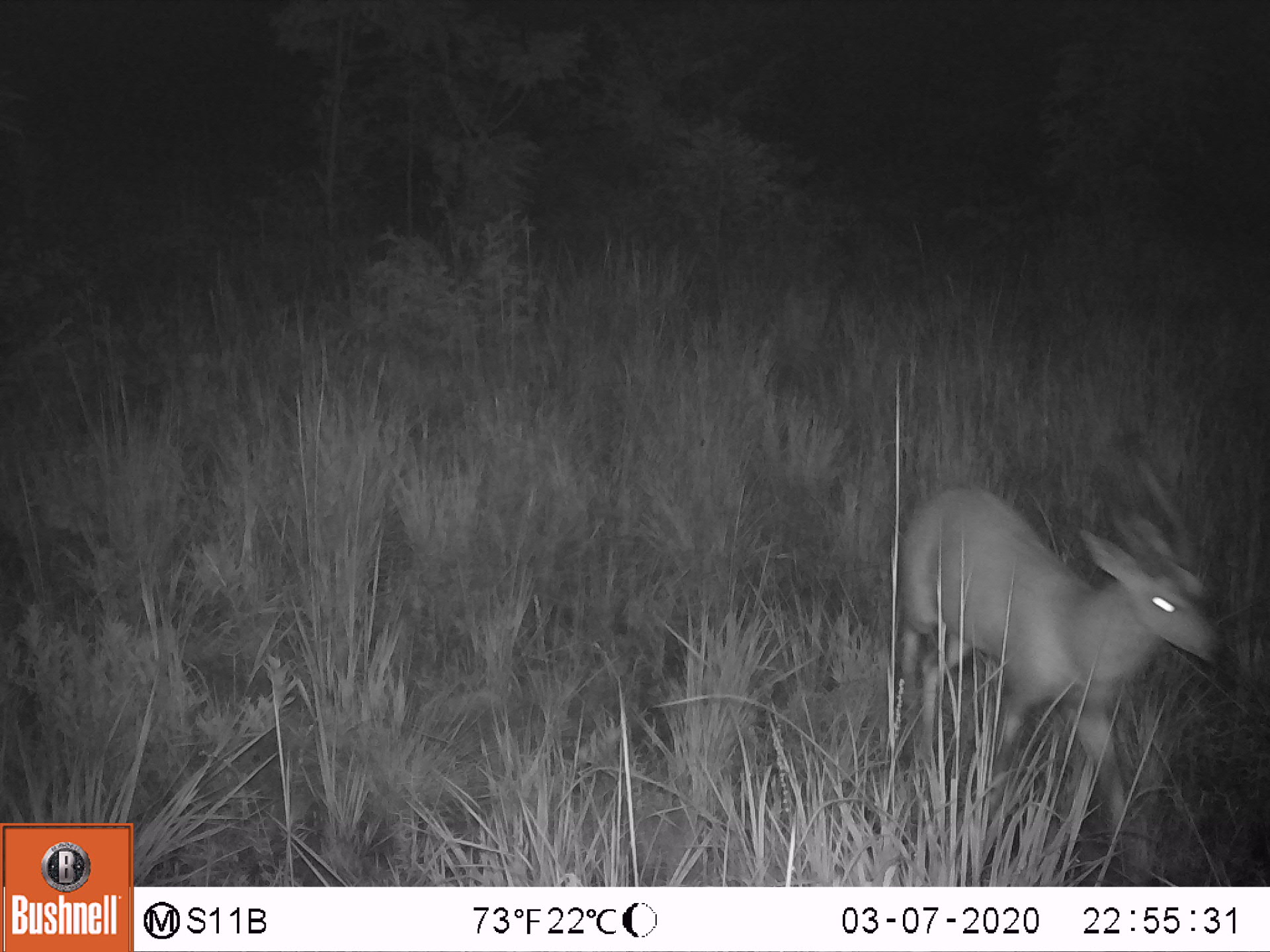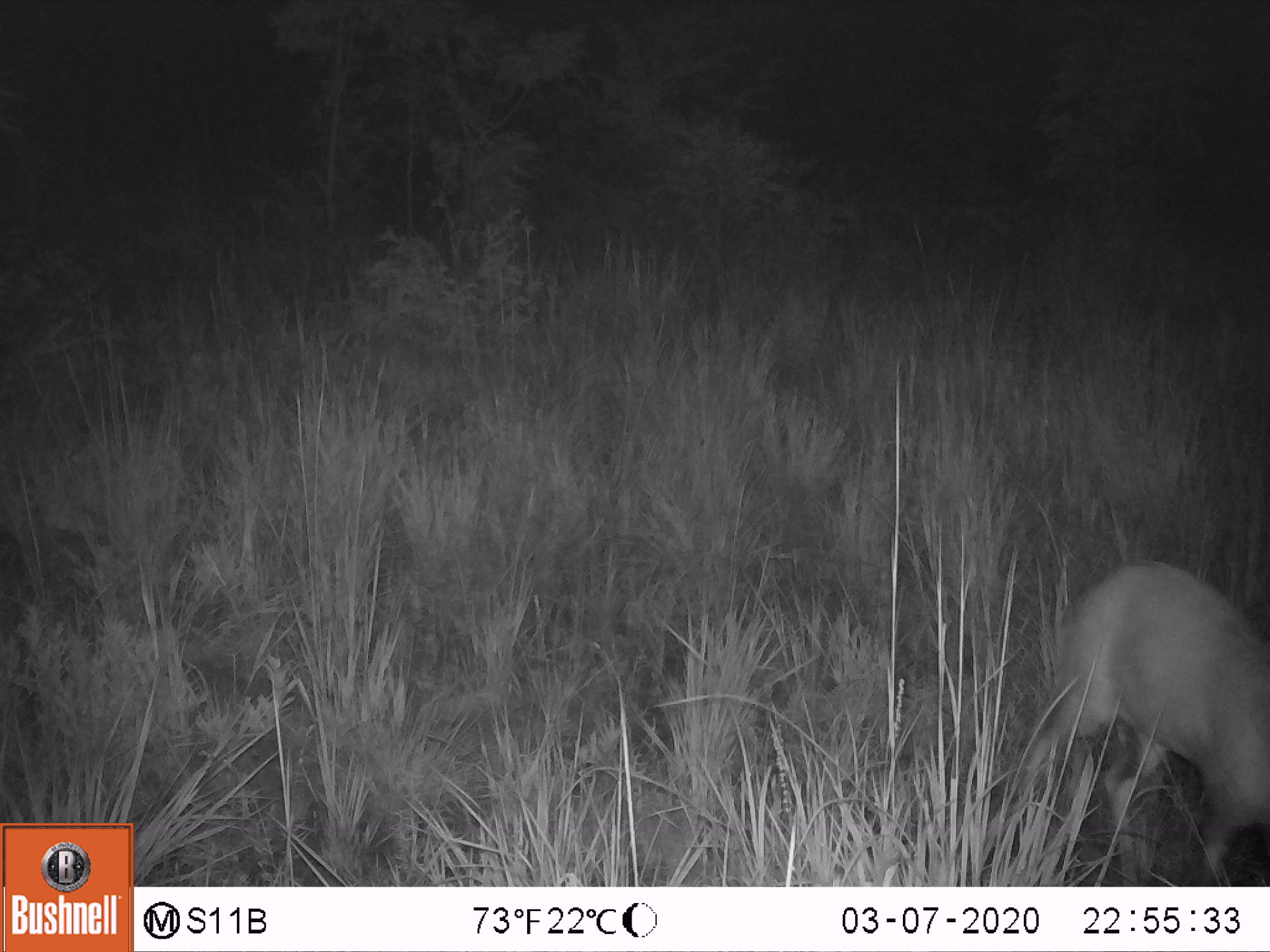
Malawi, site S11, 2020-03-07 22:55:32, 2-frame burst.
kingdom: Animalia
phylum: Chordata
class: Mammalia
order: Artiodactyla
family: Bovidae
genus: Tragelaphus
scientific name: Tragelaphus sylvaticus sylvaticus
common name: cape bushbuck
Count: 1.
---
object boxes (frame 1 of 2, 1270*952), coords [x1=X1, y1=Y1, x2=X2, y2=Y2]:
cape bushbuck: [x1=882, y1=415, x2=1231, y2=882]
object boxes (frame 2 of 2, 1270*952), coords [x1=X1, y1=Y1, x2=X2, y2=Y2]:
cape bushbuck: [x1=1011, y1=557, x2=1268, y2=882]